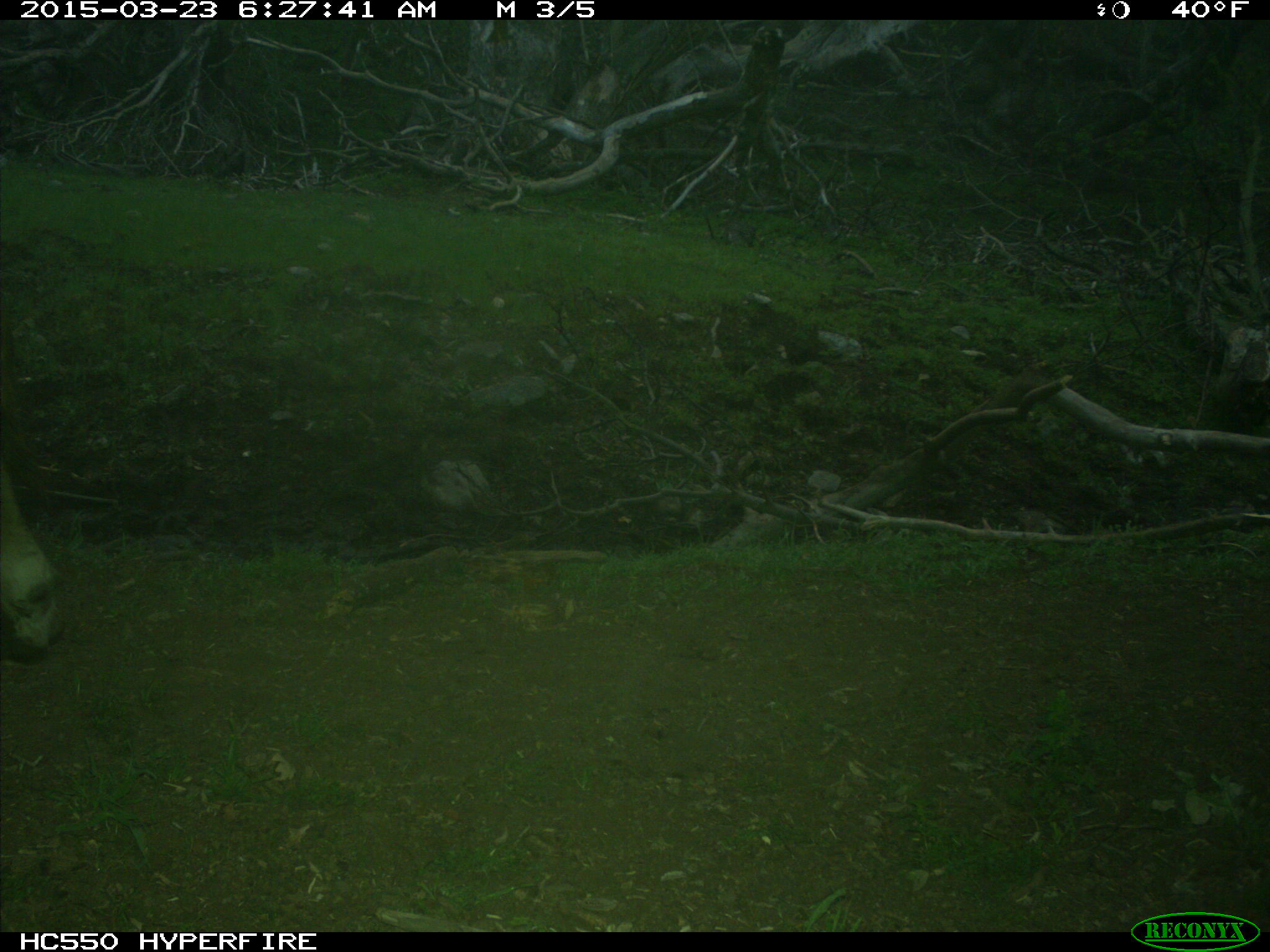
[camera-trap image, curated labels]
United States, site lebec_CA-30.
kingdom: Animalia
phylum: Chordata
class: Mammalia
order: Artiodactyla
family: Bovidae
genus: Bos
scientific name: Bos taurus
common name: domestic cow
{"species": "Bos taurus (domestic cow)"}